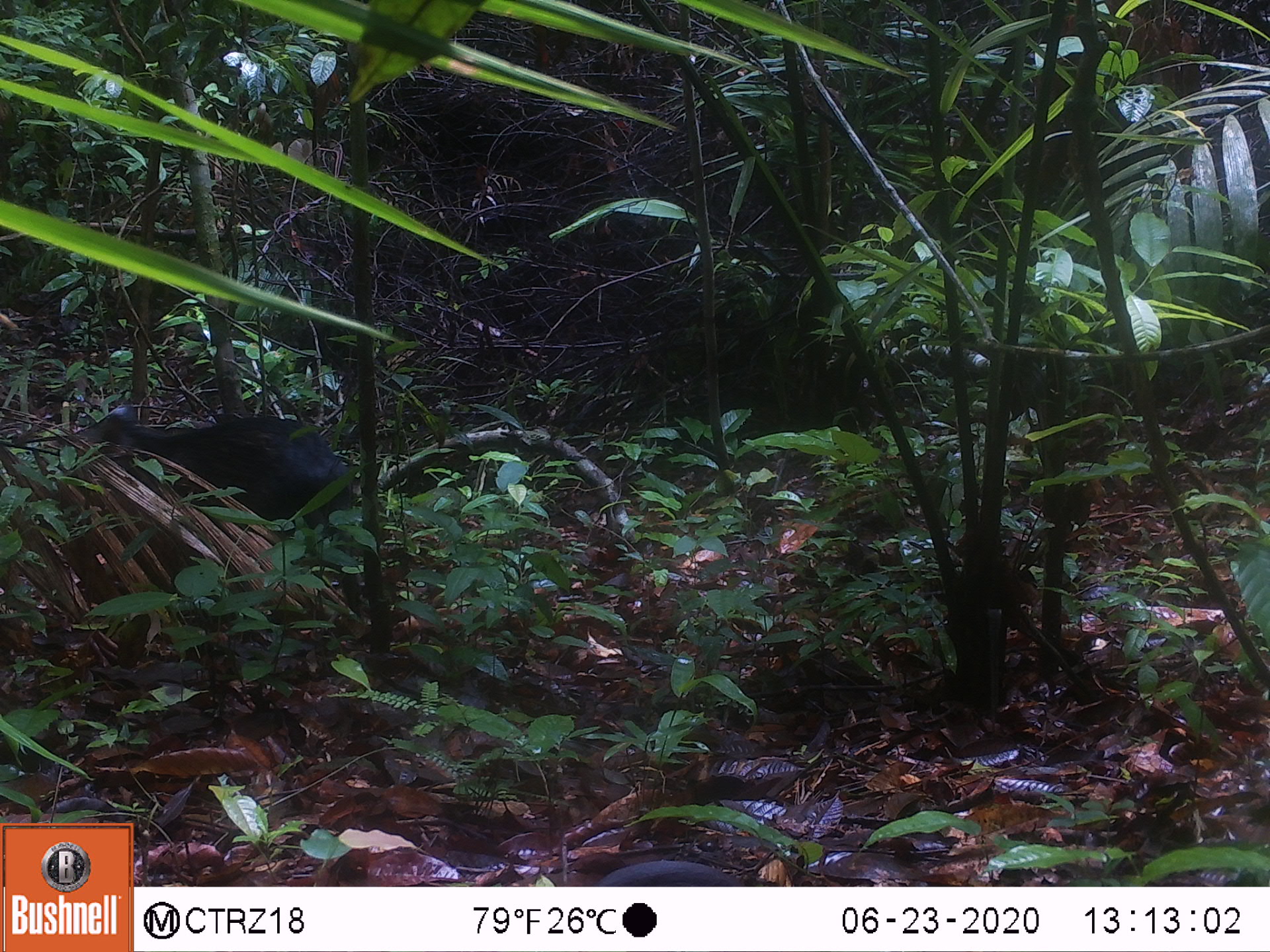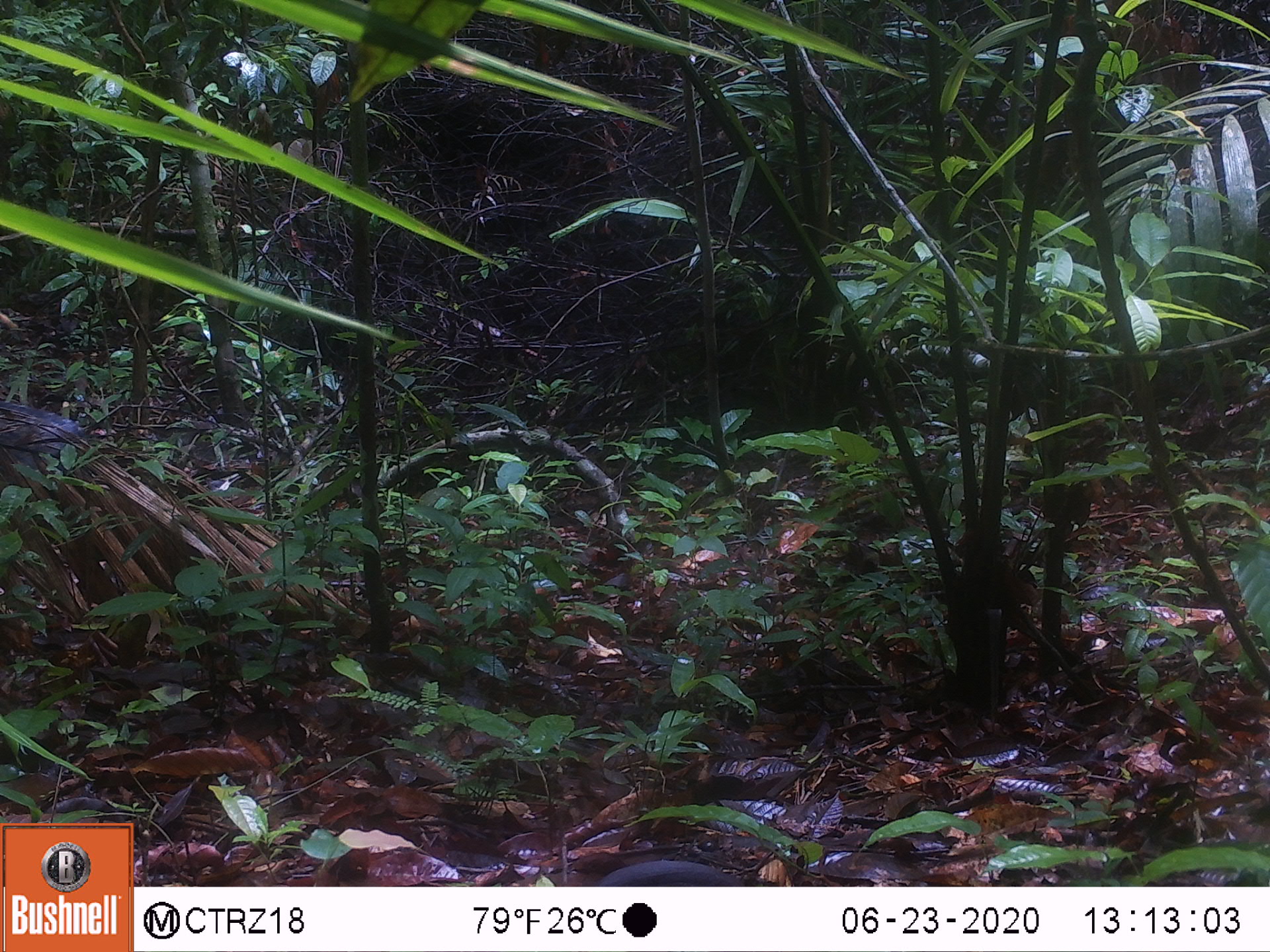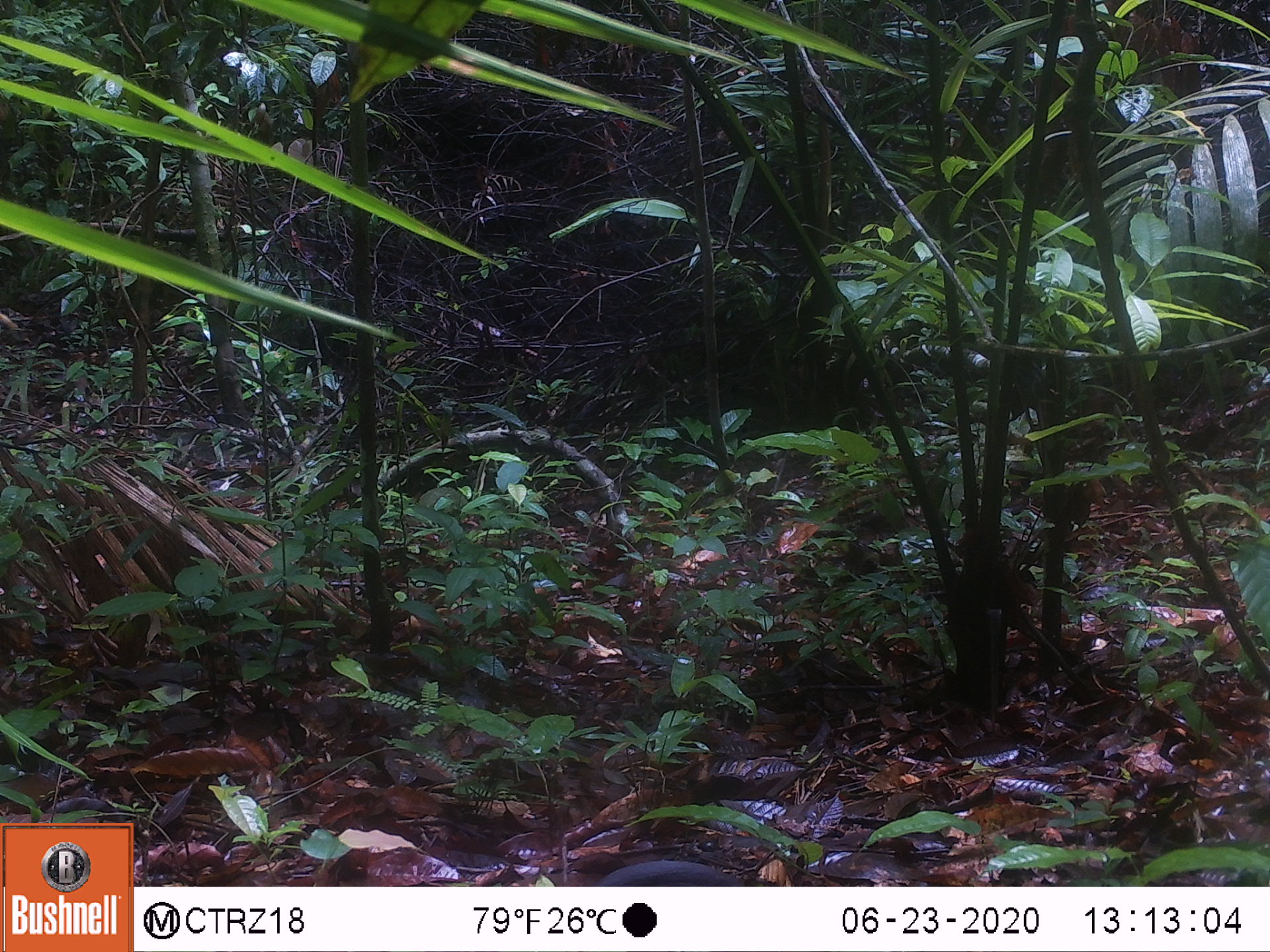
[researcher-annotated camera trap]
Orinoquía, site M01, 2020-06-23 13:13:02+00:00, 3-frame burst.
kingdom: Animalia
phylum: Chordata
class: Mammalia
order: Artiodactyla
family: Tayassuidae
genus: Pecari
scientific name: Pecari tajacu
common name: collared peccary